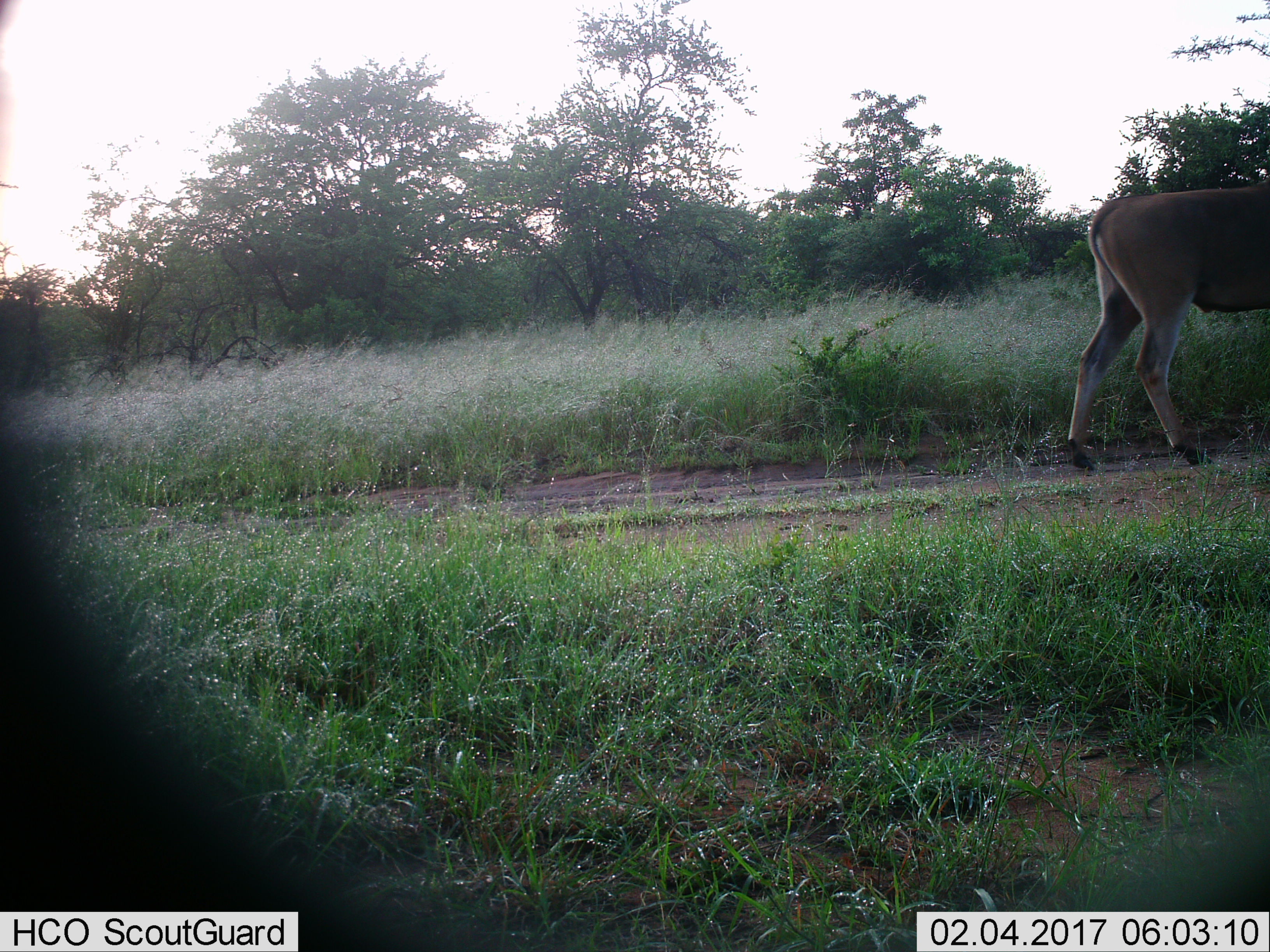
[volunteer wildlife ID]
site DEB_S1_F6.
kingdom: Animalia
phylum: Chordata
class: Mammalia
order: Artiodactyla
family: Bovidae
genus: Tragelaphus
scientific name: Tragelaphus oryx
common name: eland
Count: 1.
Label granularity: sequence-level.